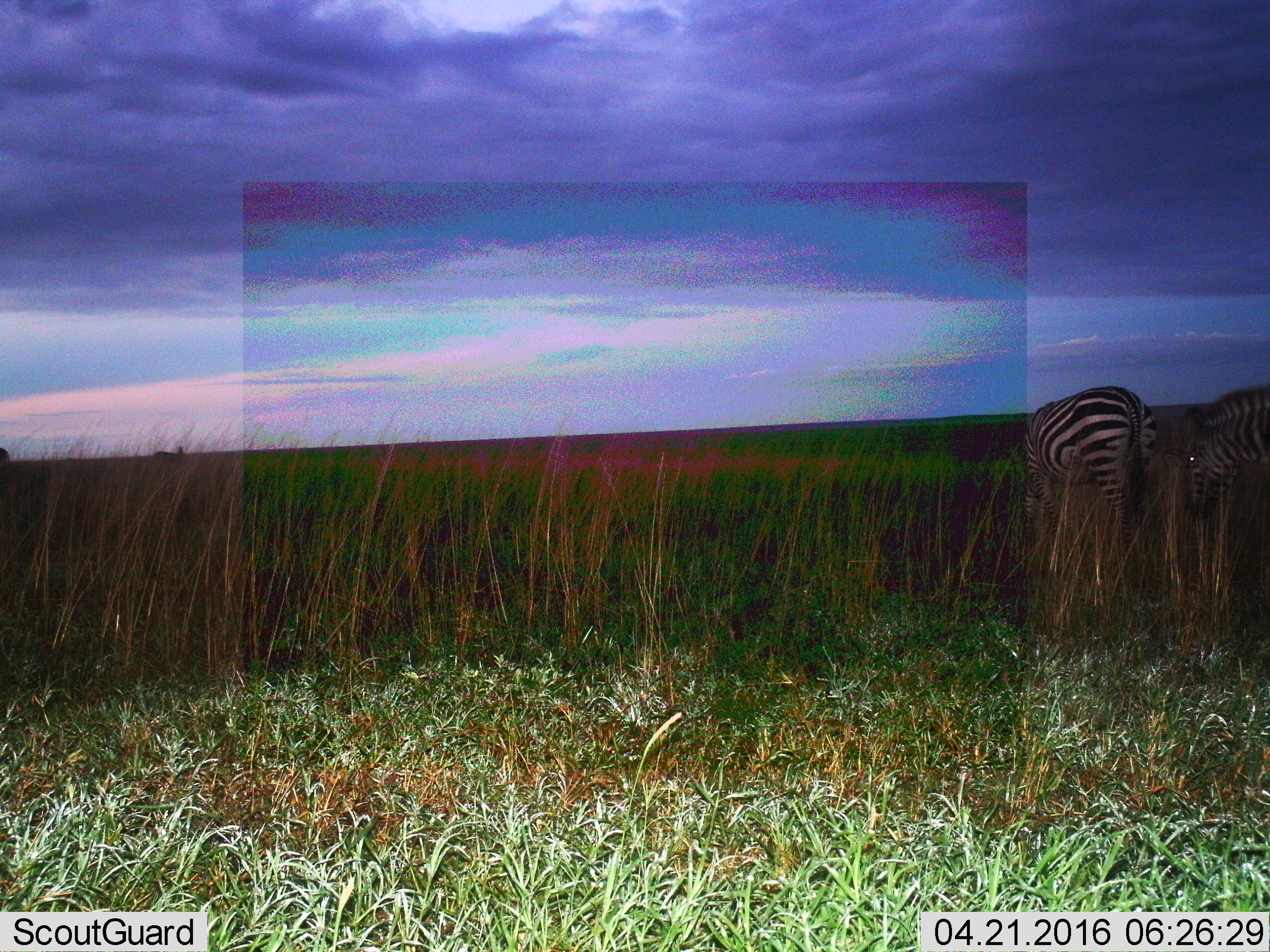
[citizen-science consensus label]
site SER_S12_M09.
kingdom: Animalia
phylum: Chordata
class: Mammalia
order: Perissodactyla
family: Equidae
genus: Equus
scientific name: Equus quagga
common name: plains zebra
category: zebraplains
Zebraplains (plains zebra) (Equus quagga), count 2. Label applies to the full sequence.